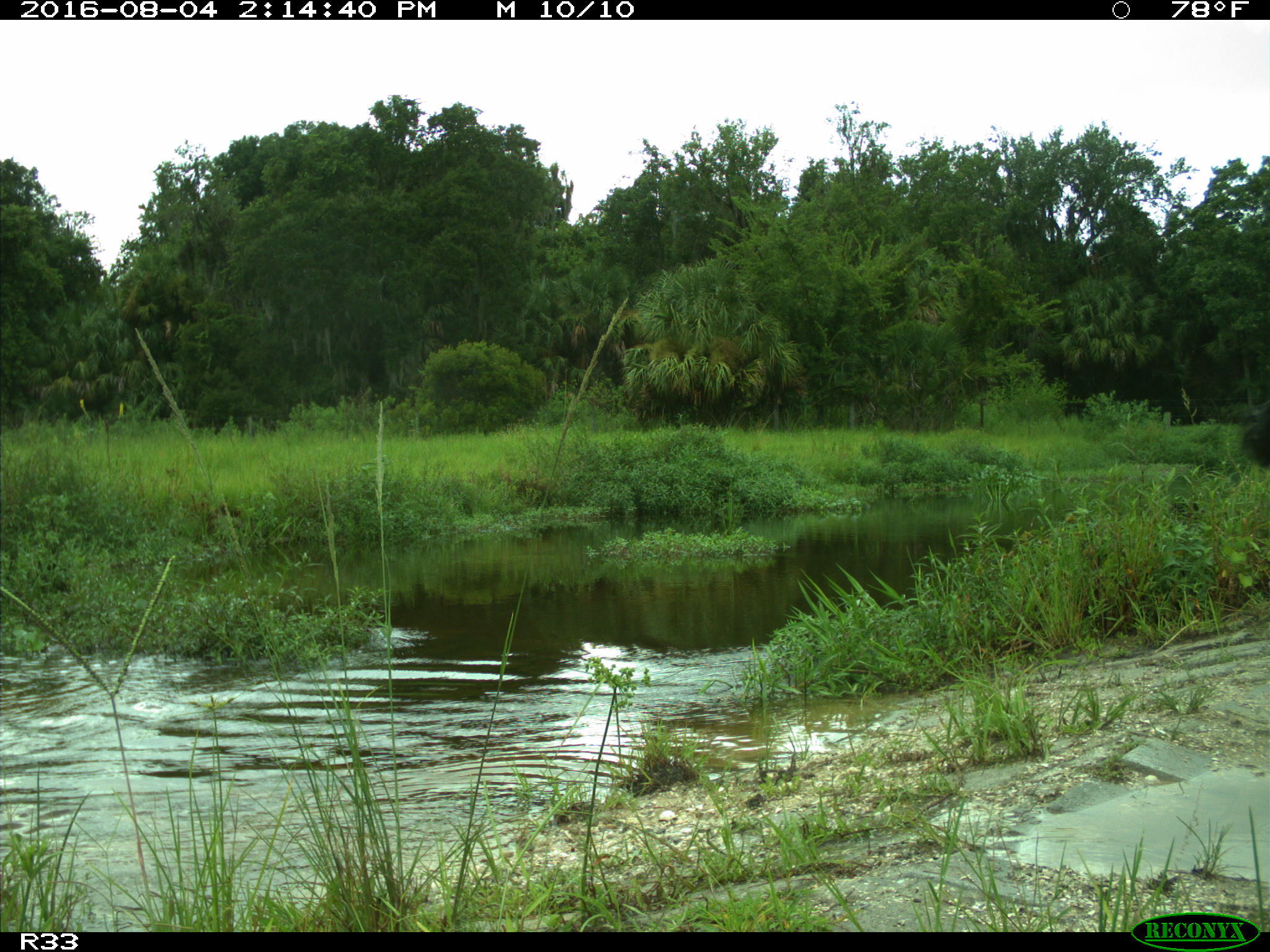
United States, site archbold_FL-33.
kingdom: Animalia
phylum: Chordata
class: Mammalia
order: Artiodactyla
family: Bovidae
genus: Bos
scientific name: Bos taurus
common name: domestic cow